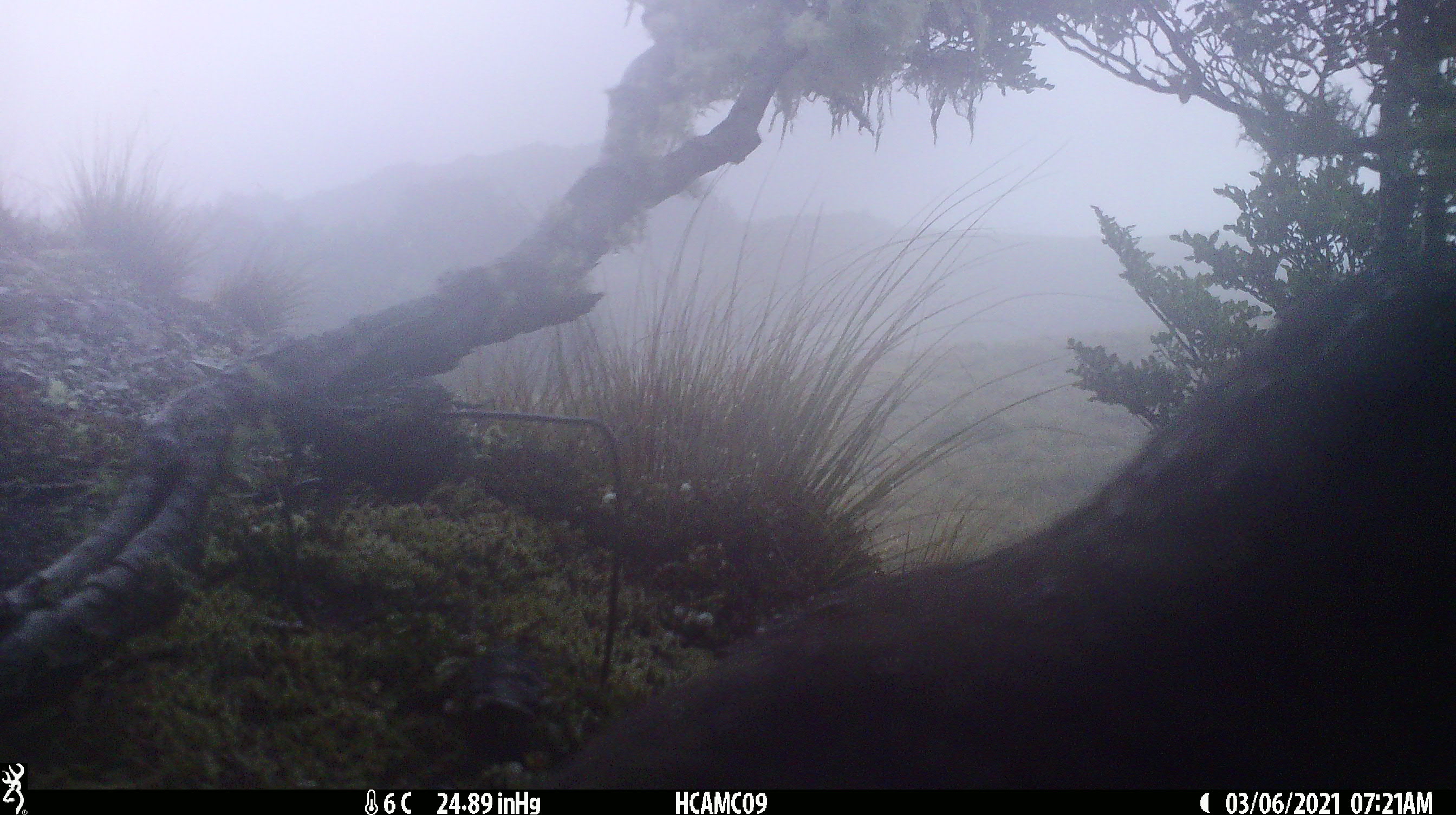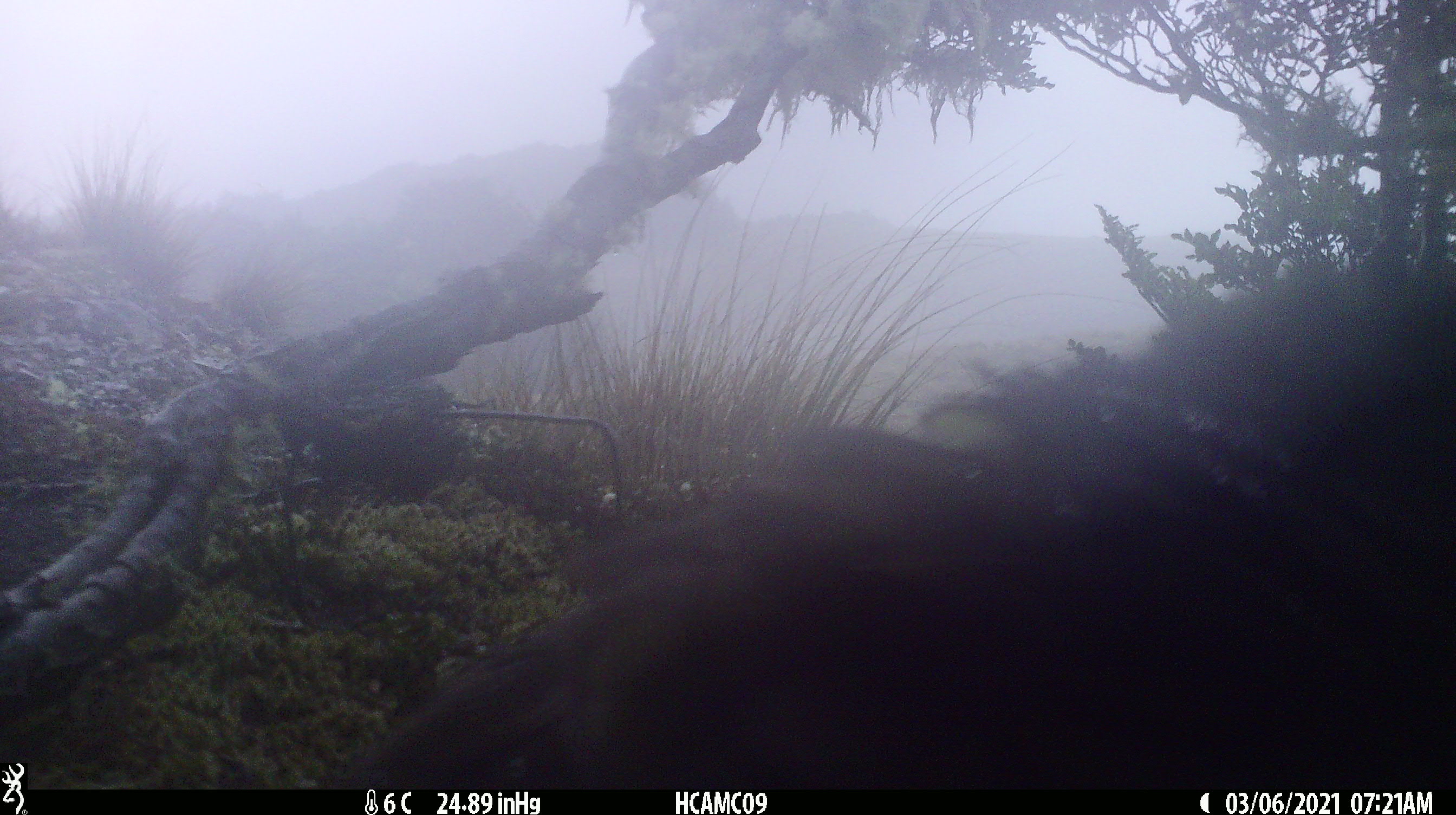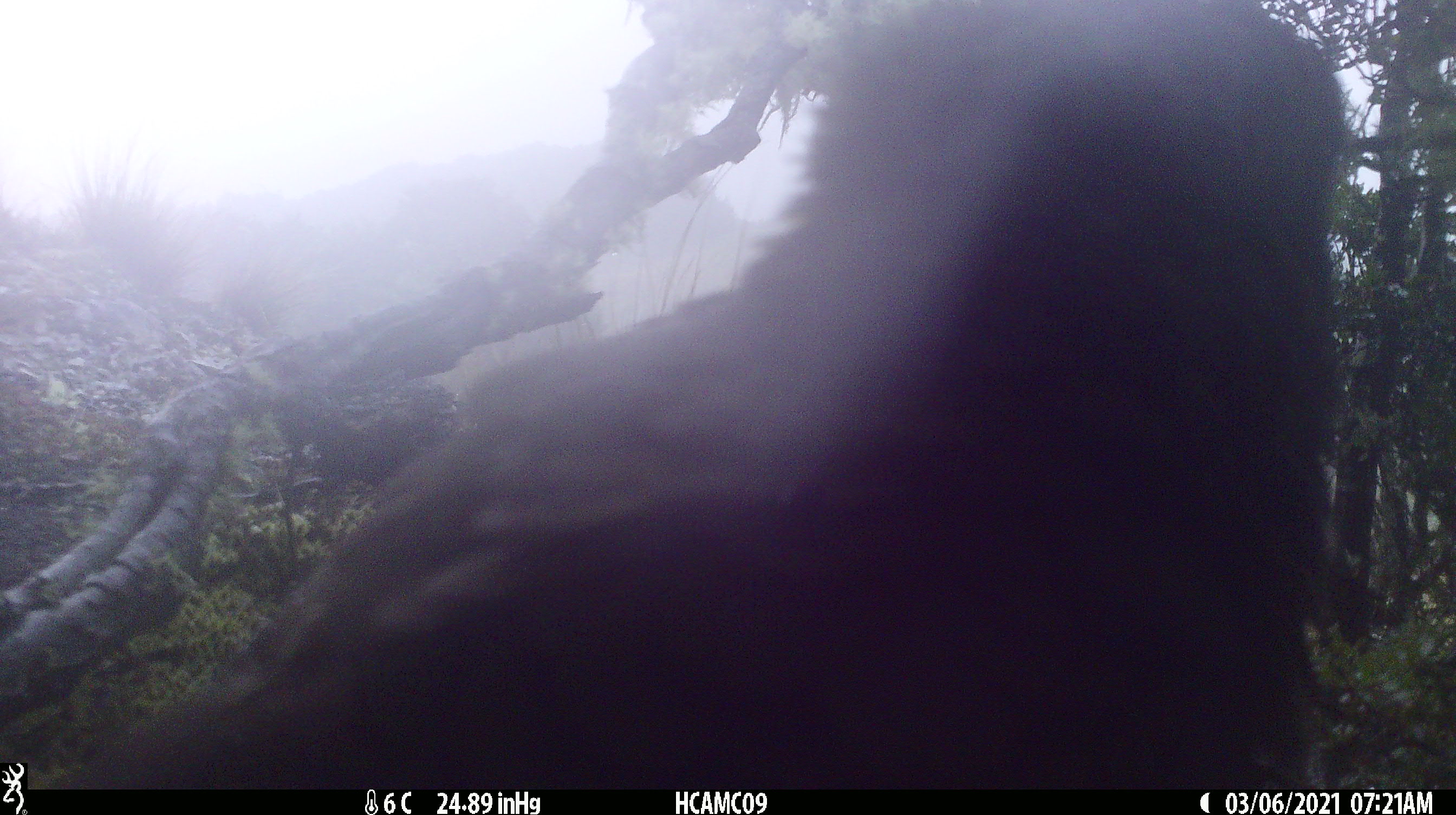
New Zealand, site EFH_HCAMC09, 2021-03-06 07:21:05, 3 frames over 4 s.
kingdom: Animalia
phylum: Chordata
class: Aves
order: Psittaciformes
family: Strigopidae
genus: Nestor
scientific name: Nestor notabilis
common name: kea